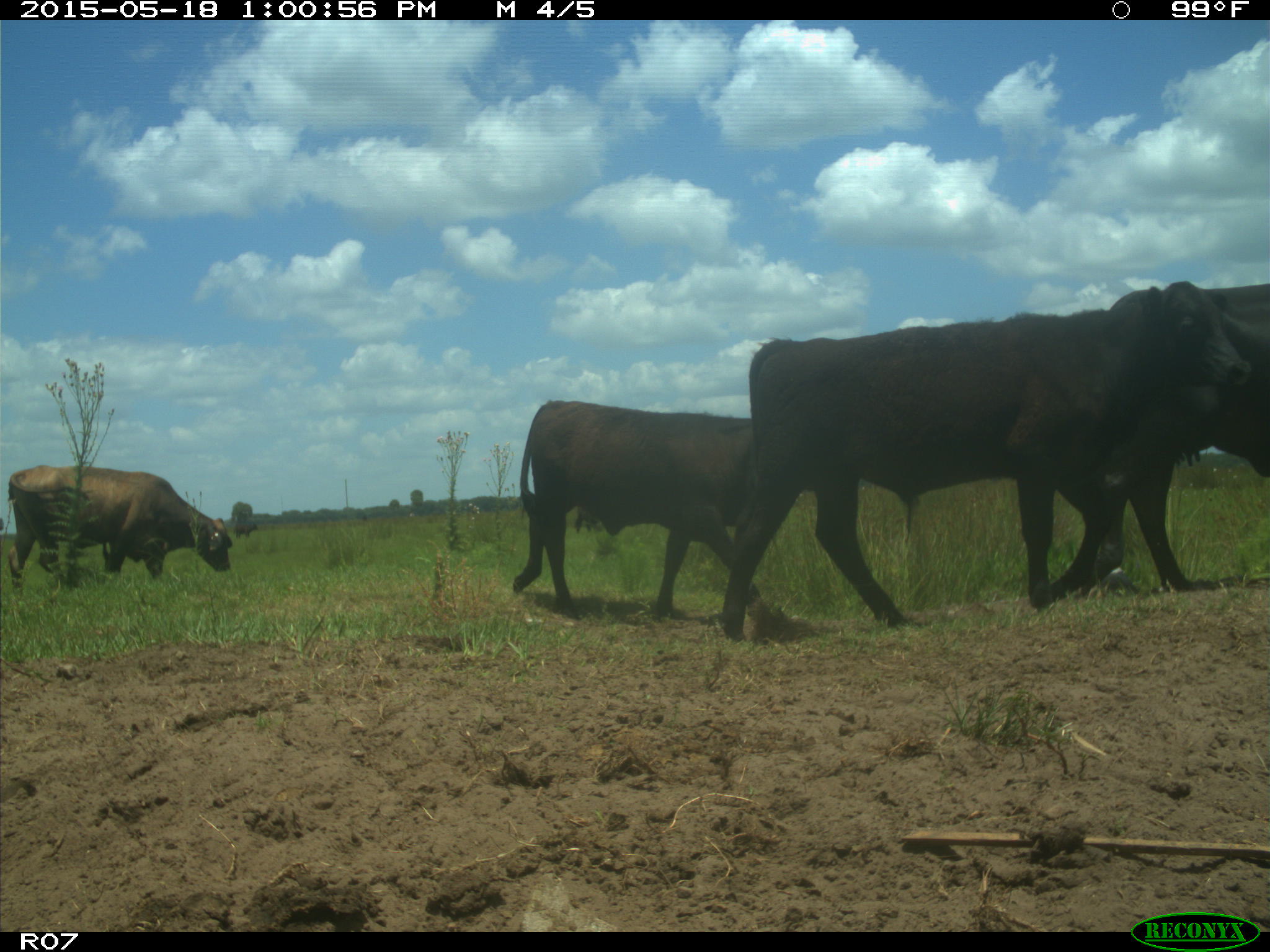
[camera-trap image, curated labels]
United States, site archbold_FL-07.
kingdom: Animalia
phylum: Chordata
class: Mammalia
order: Artiodactyla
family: Bovidae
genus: Bos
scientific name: Bos taurus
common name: domestic cow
Bos taurus (domestic cow).